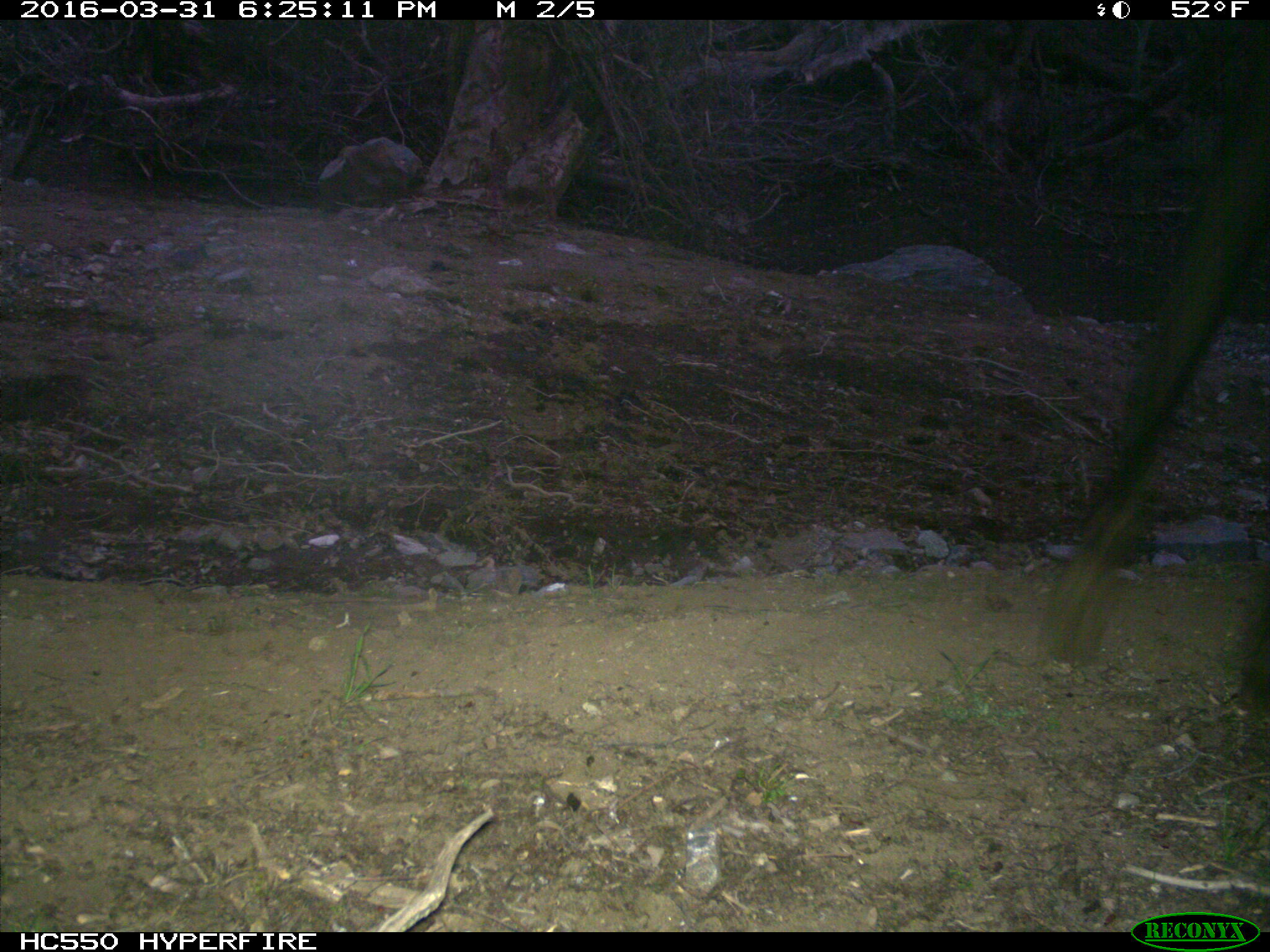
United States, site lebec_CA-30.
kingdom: Animalia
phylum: Chordata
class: Mammalia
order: Artiodactyla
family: Bovidae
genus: Bos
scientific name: Bos taurus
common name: domestic cow